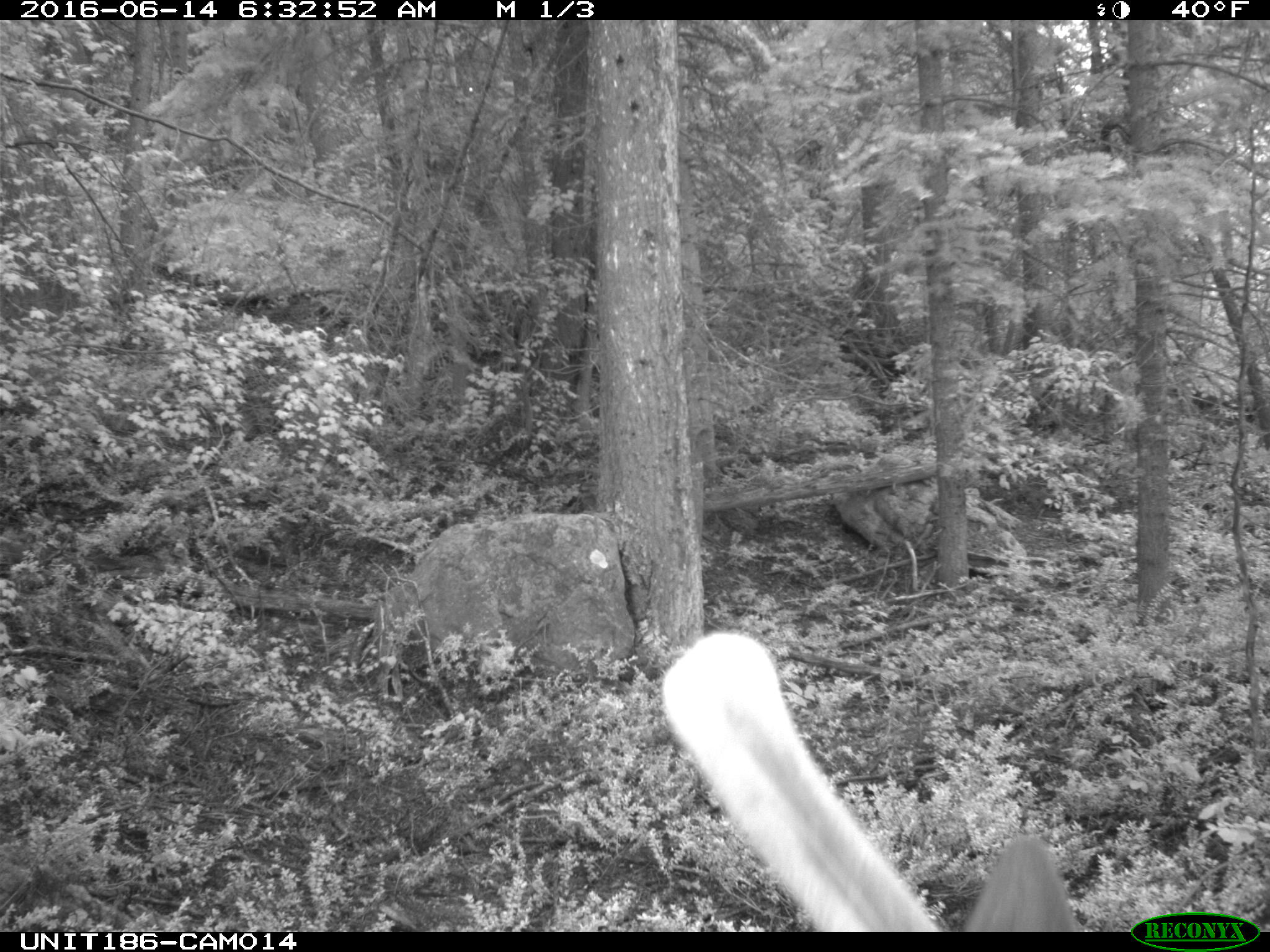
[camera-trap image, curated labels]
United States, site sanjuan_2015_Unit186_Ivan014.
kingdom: Animalia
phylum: Chordata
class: Mammalia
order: Artiodactyla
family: Cervidae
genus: Cervus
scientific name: Cervus elaphus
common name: red deer